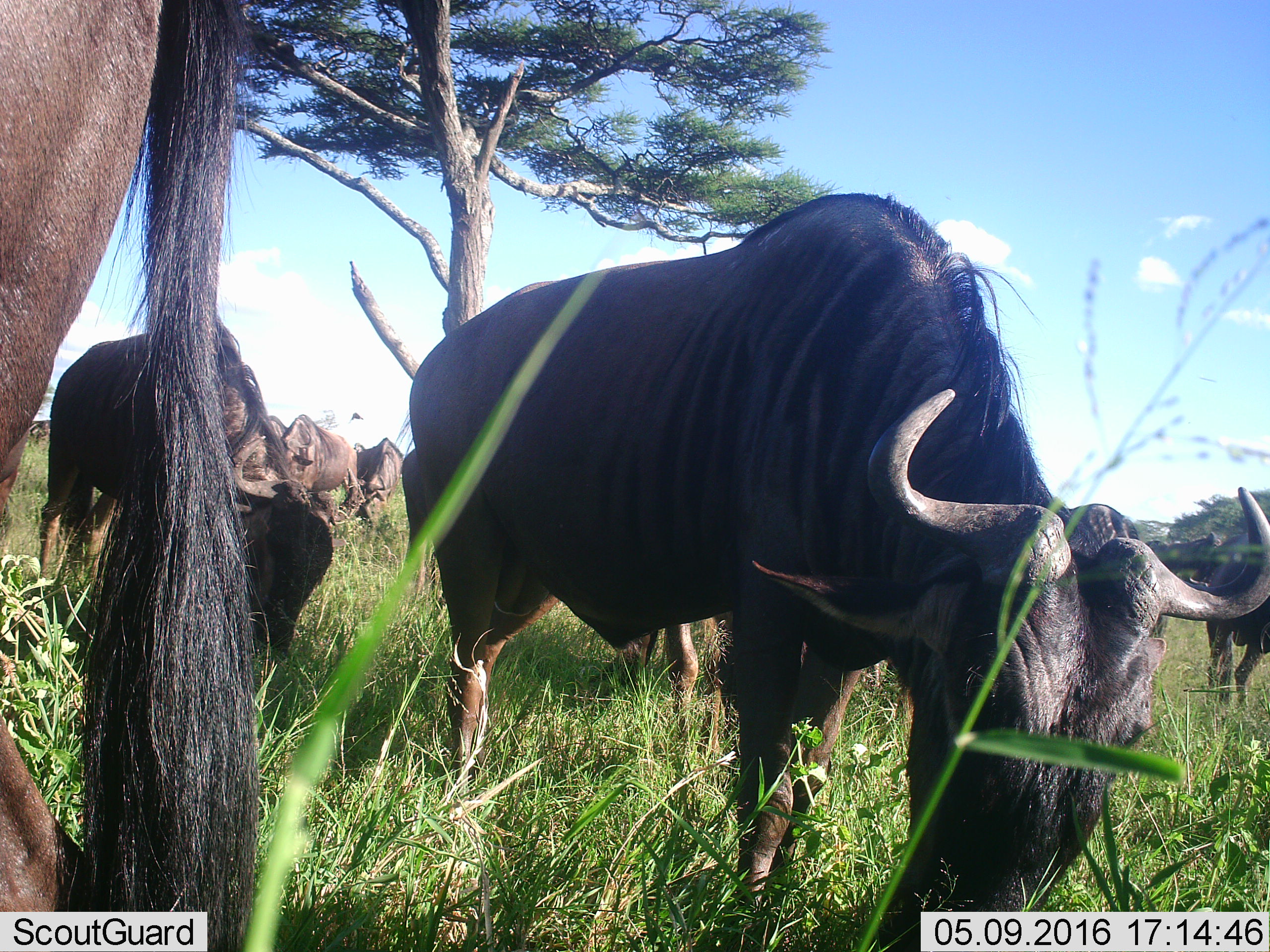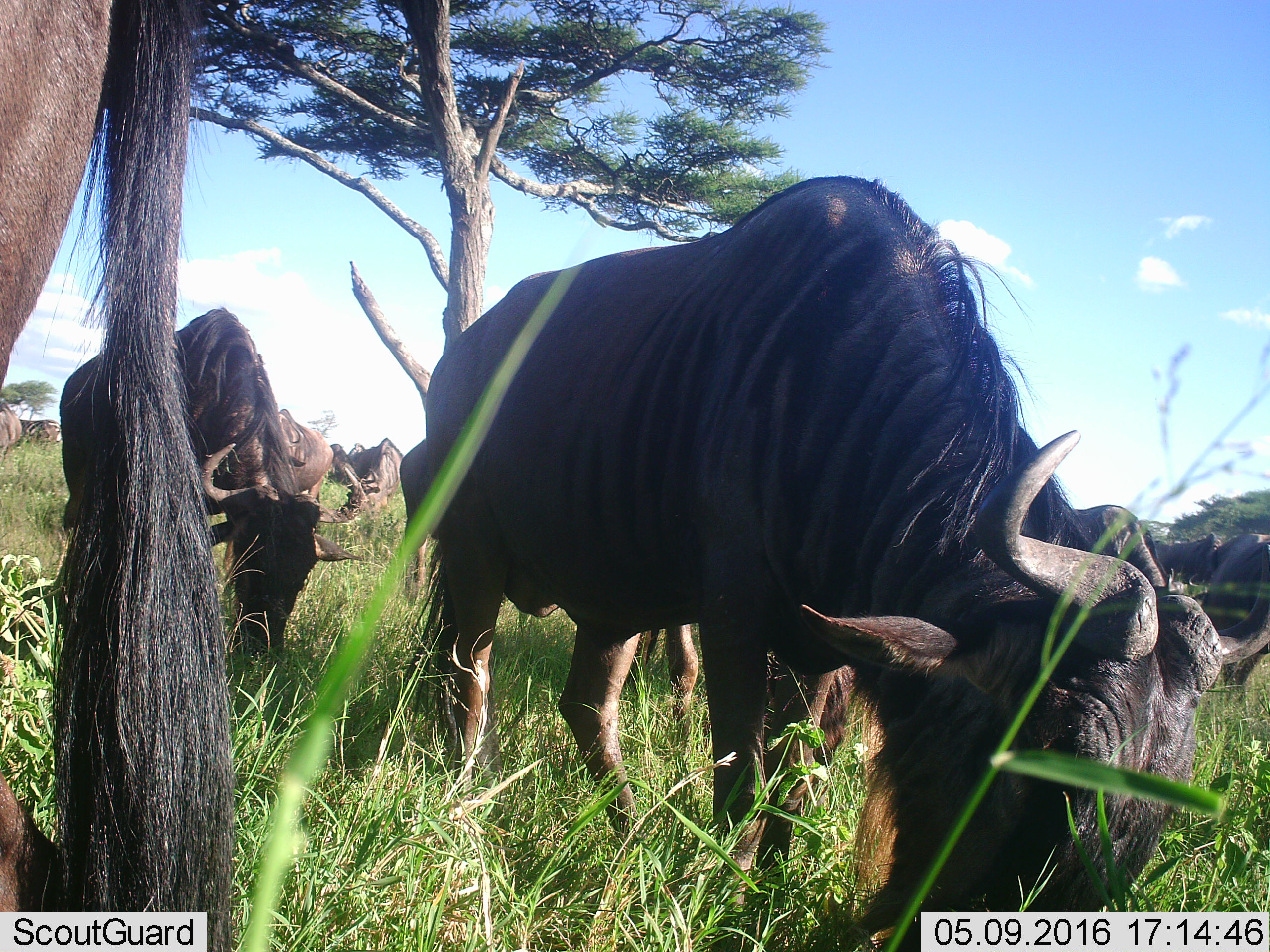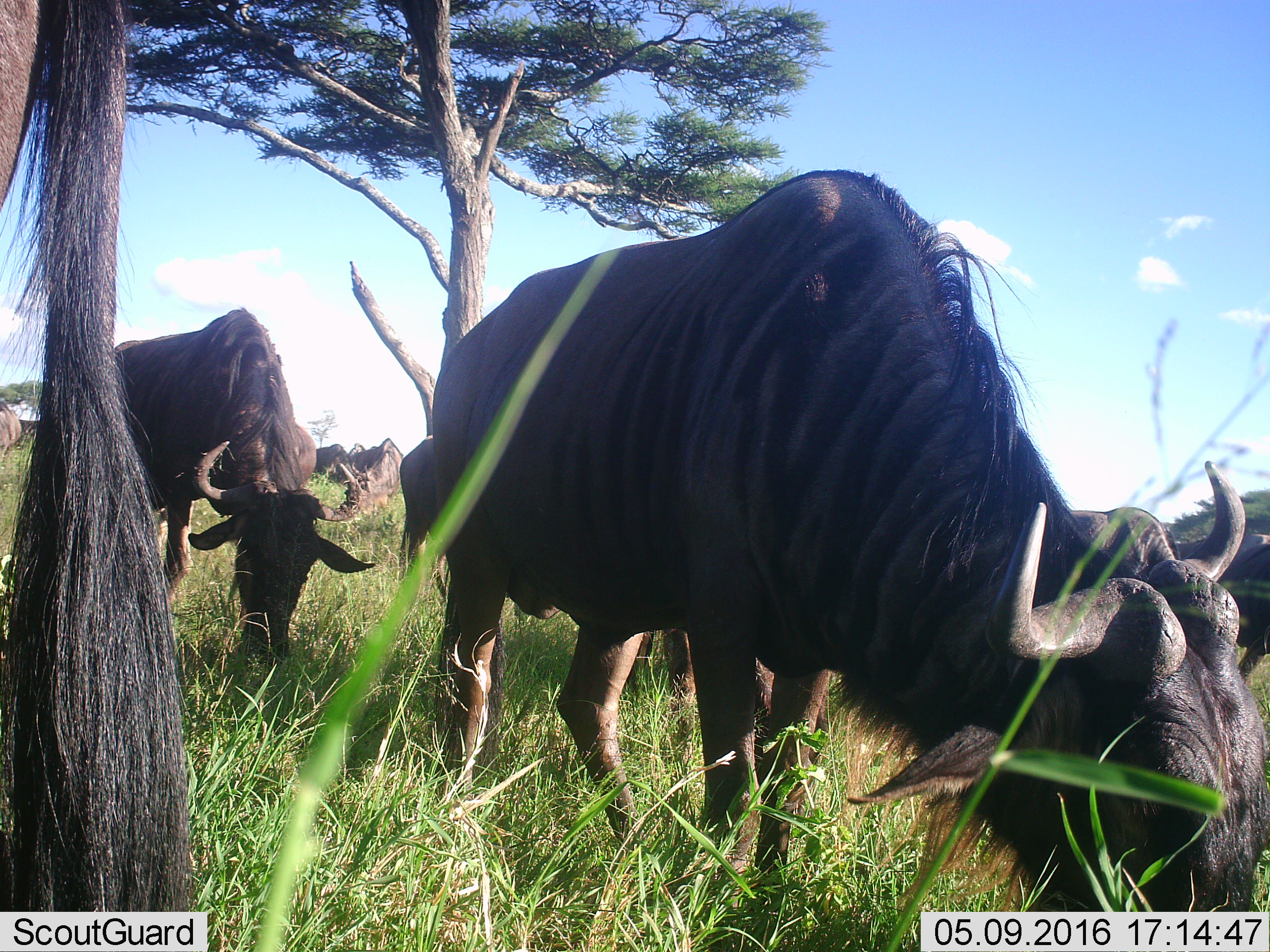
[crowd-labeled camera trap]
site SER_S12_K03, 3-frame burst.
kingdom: Animalia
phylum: Chordata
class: Mammalia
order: Artiodactyla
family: Bovidae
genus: Connochaetes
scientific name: Connochaetes taurinus taurinus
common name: blue wildebeest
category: wildebeestblue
Wildebeestblue (blue wildebeest) (Connochaetes taurinus taurinus), count 11-50. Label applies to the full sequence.